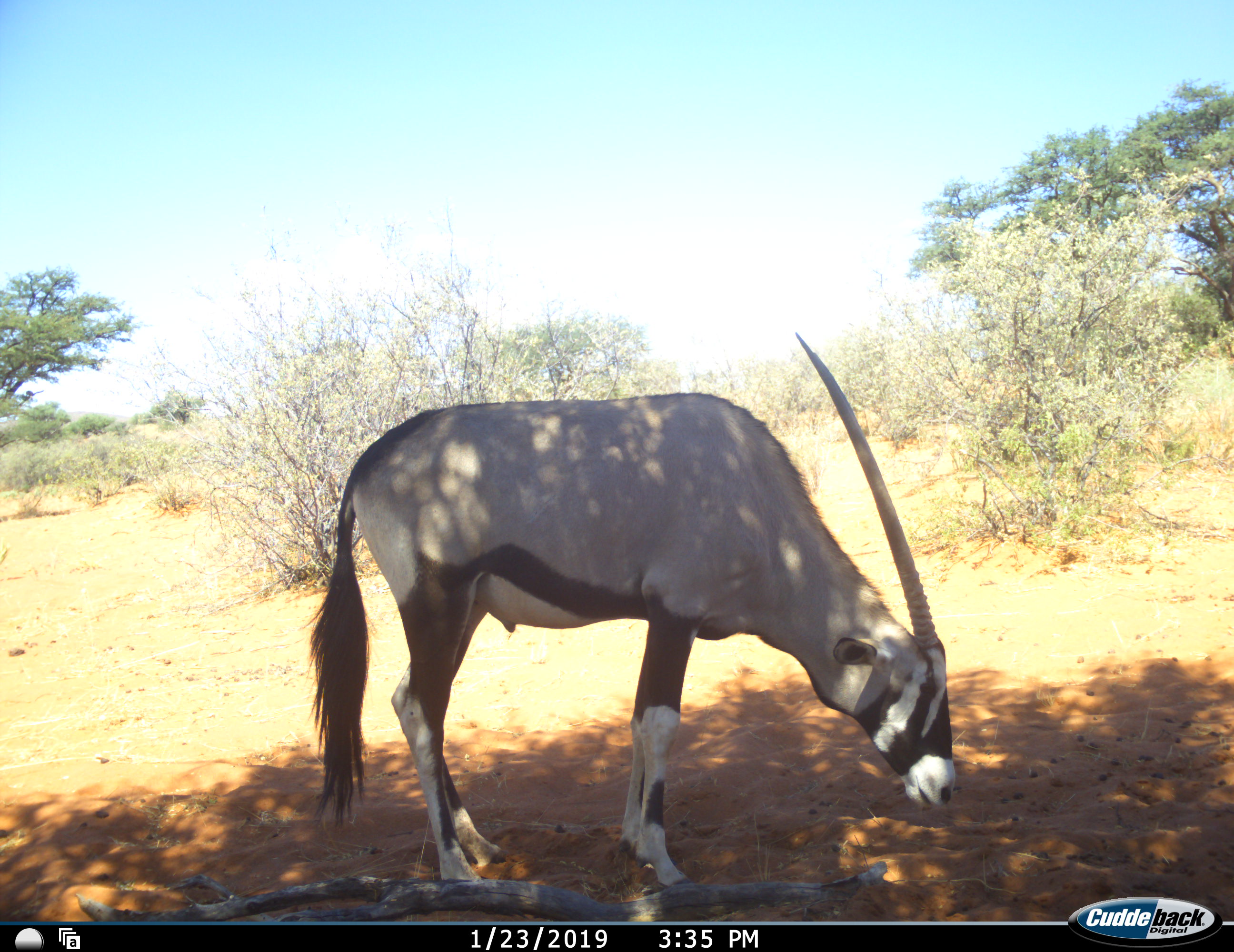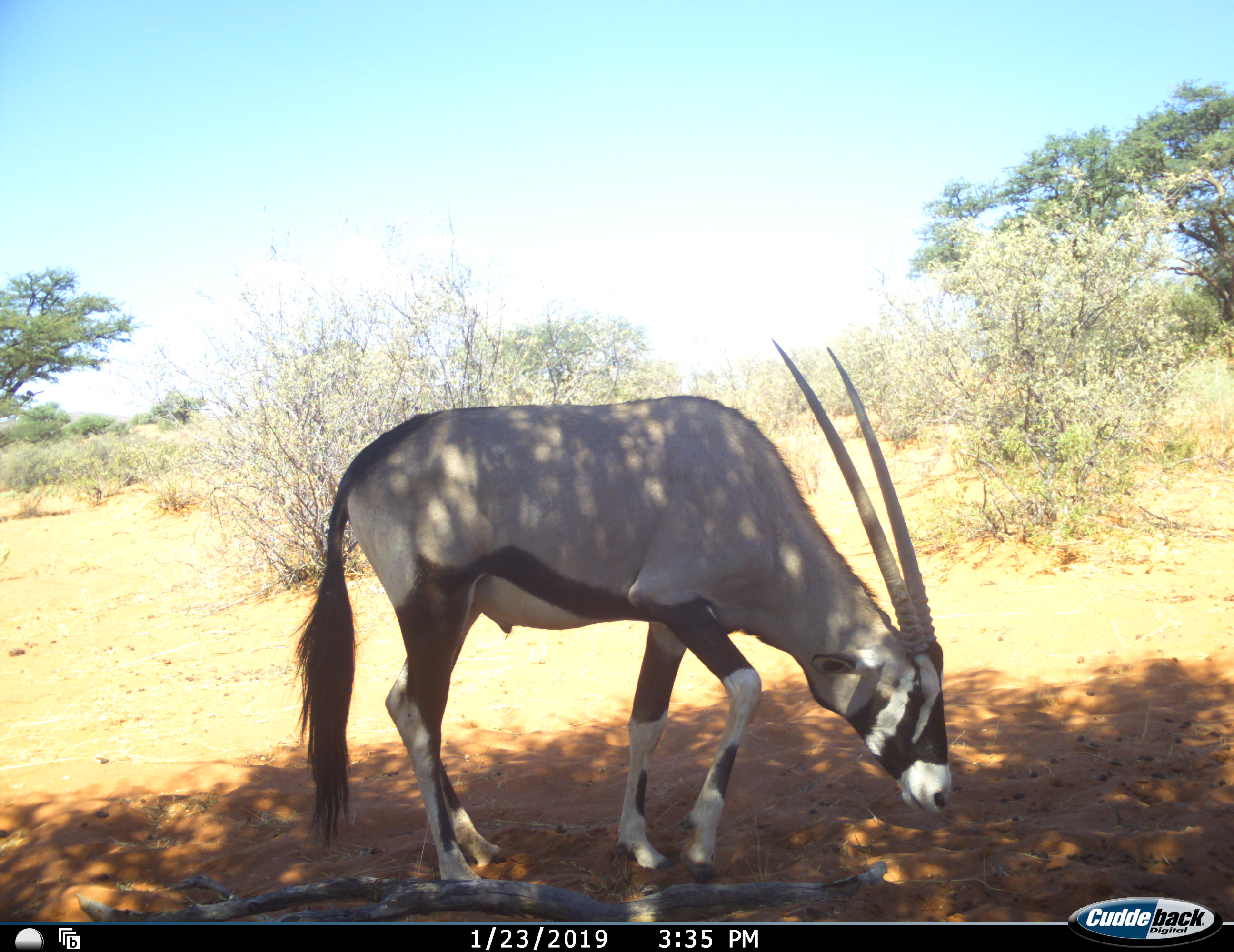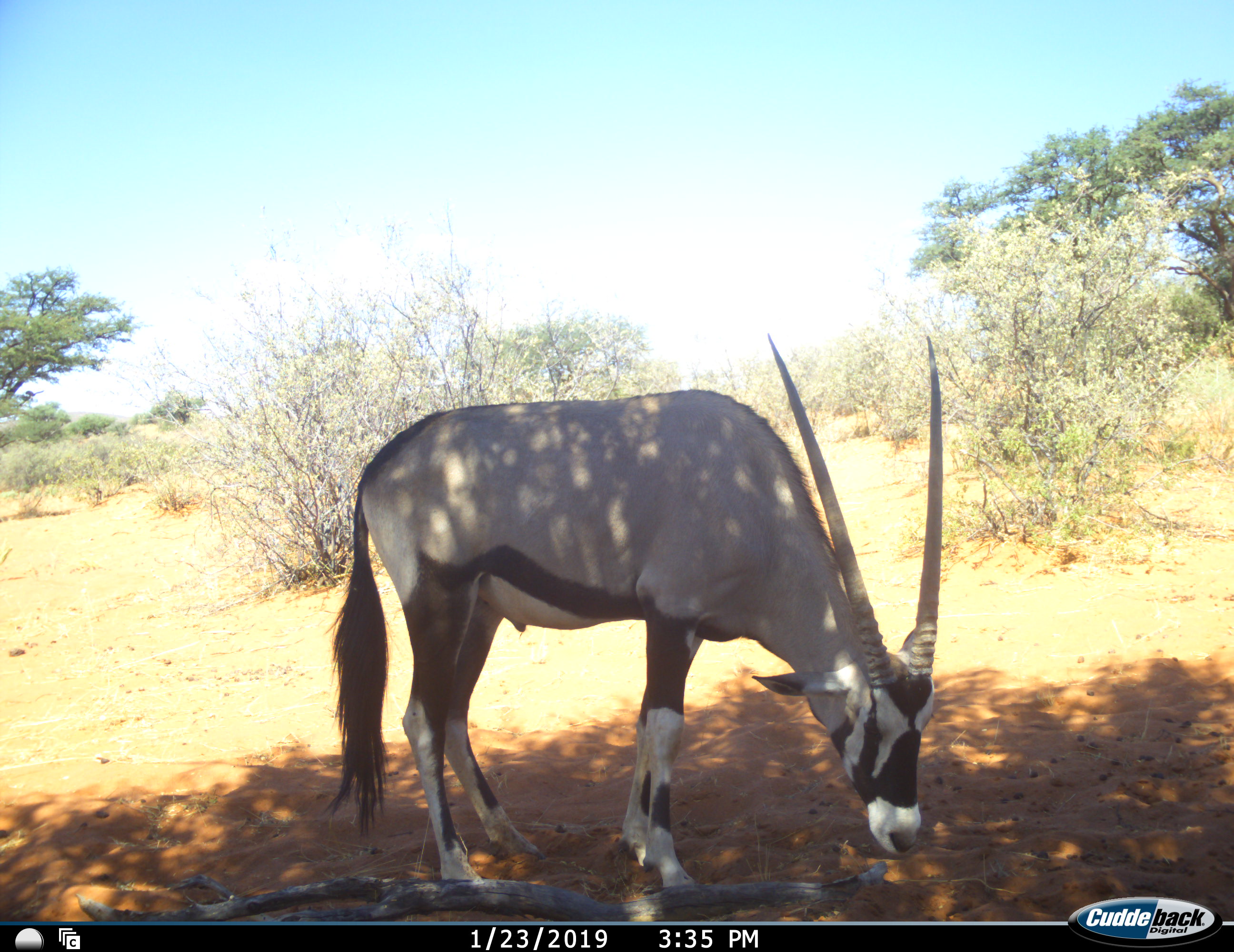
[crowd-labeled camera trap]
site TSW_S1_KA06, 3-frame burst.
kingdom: Animalia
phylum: Chordata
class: Mammalia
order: Artiodactyla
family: Bovidae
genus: Oryx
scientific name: Oryx gazella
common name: gemsbok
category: oryx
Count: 1.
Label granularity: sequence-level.